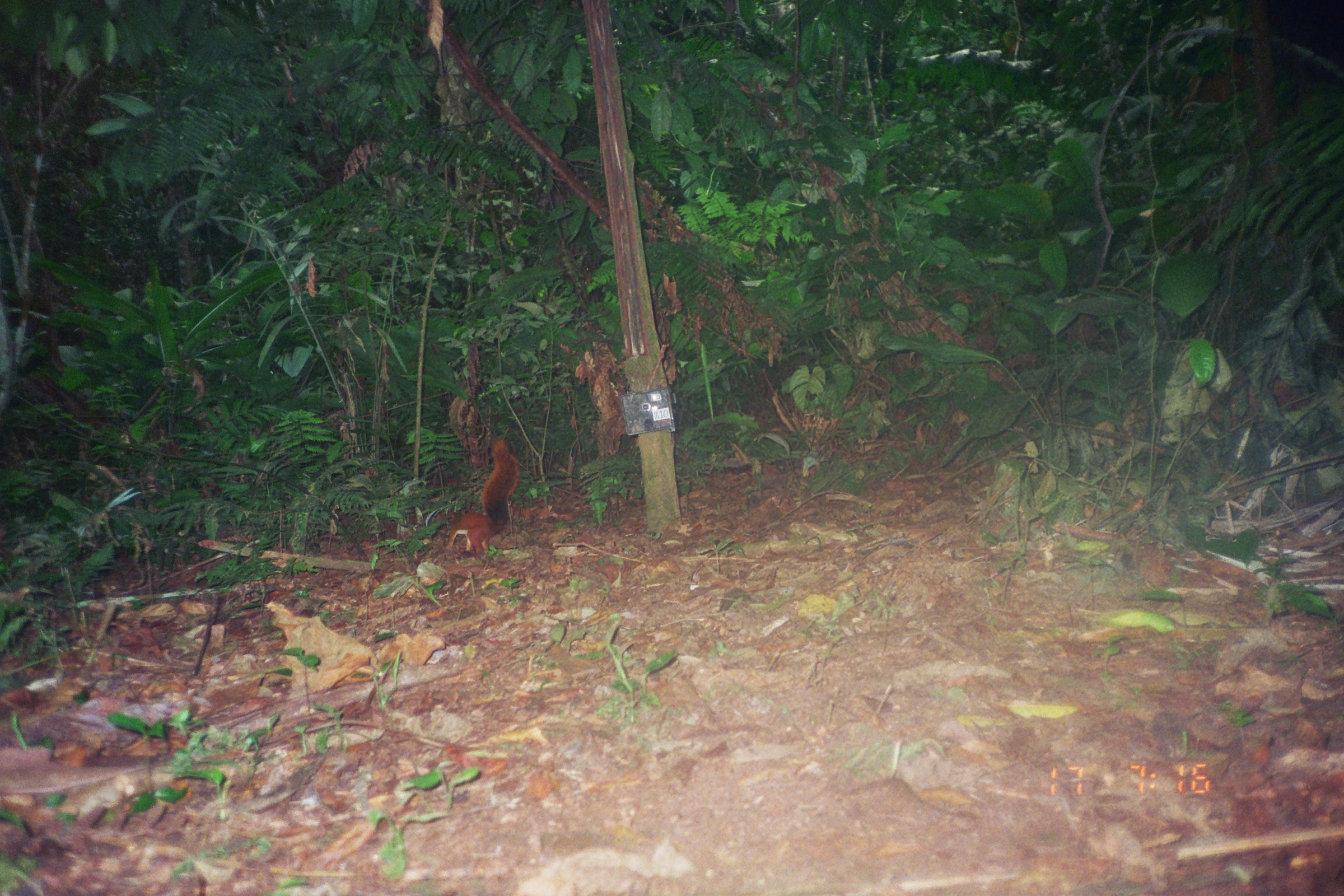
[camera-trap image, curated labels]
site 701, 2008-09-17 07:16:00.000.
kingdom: Animalia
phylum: Chordata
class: Mammalia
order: Rodentia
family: Sciuridae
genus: Sciurus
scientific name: Sciurus spadiceus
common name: southern amazon red squirrel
Sciurus spadiceus (southern amazon red squirrel).